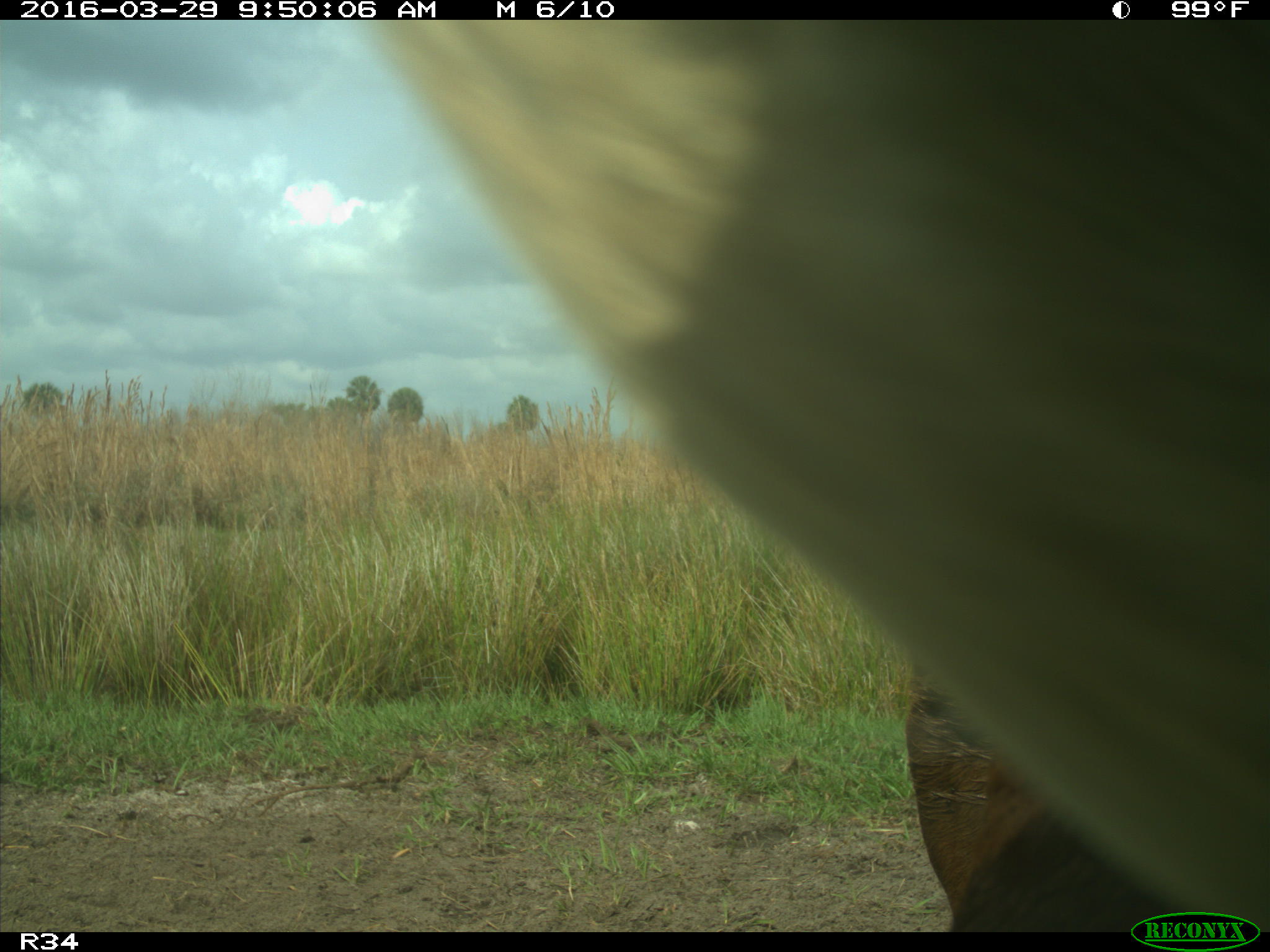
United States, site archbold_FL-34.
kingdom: Animalia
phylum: Chordata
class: Mammalia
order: Artiodactyla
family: Bovidae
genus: Bos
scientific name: Bos taurus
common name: domestic cow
Bos taurus (domestic cow).